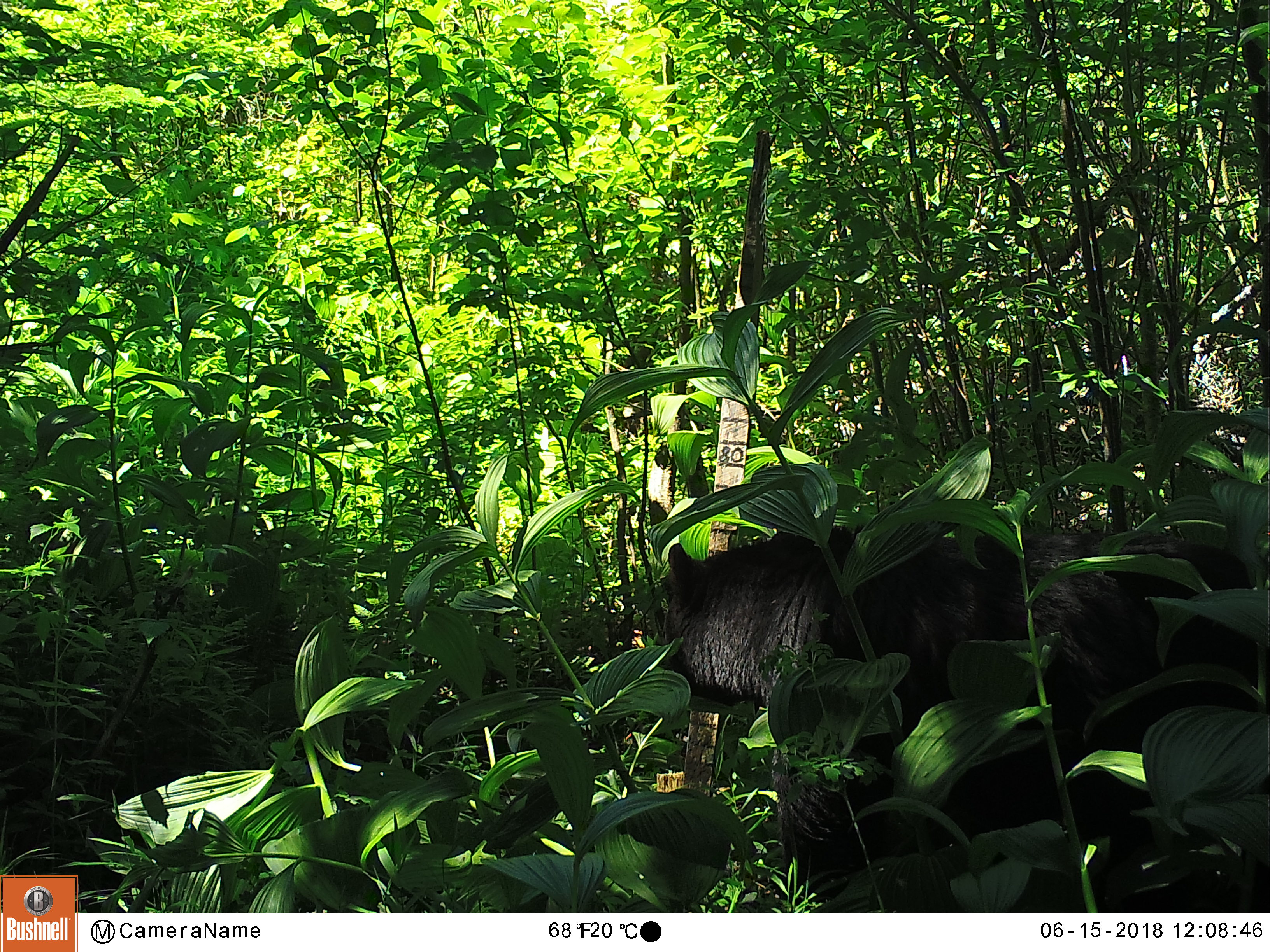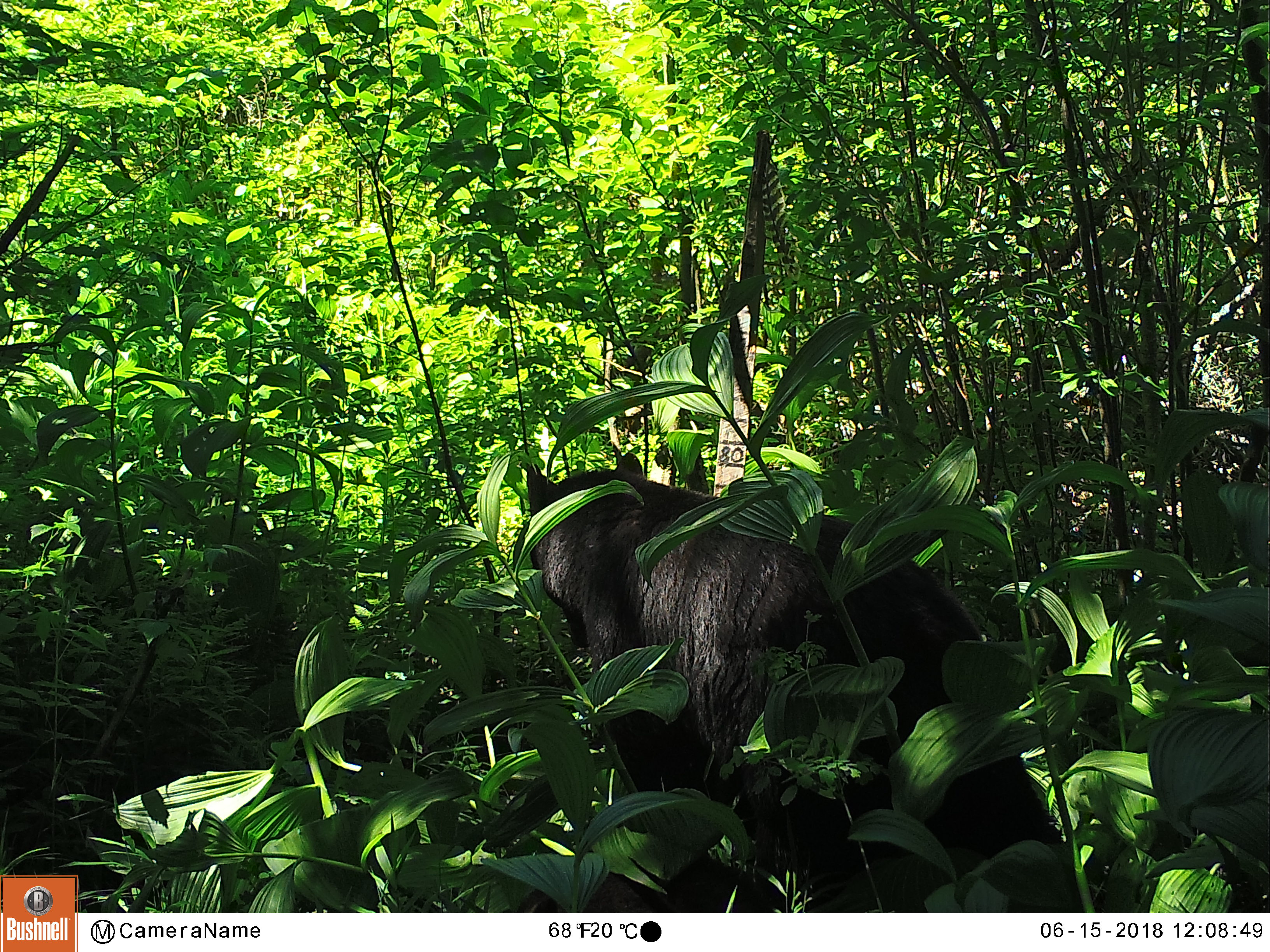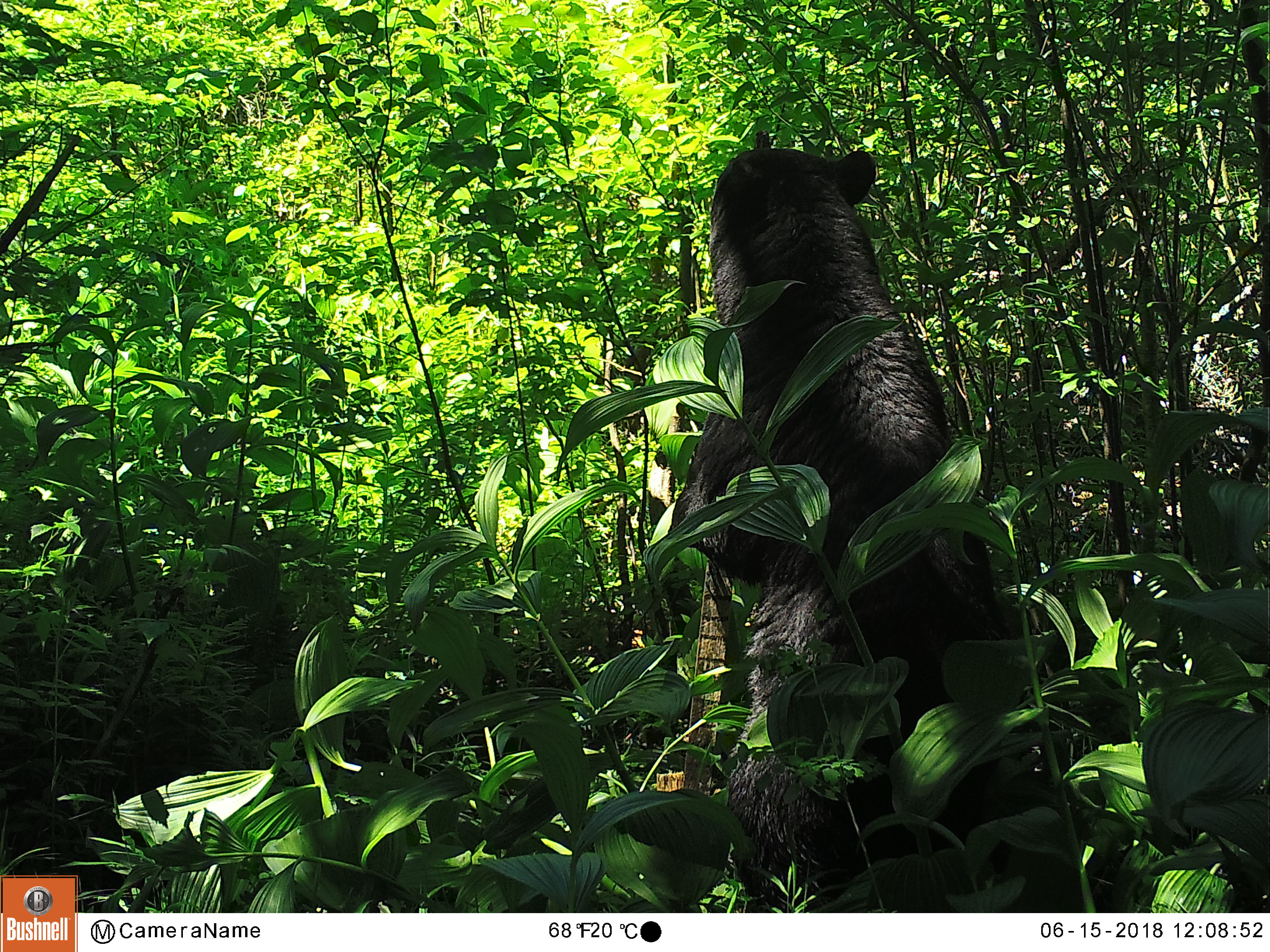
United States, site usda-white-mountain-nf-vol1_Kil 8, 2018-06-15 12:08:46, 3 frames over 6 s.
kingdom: Animalia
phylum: Chordata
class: Mammalia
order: Carnivora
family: Ursidae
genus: Ursus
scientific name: Ursus americanus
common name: black bear